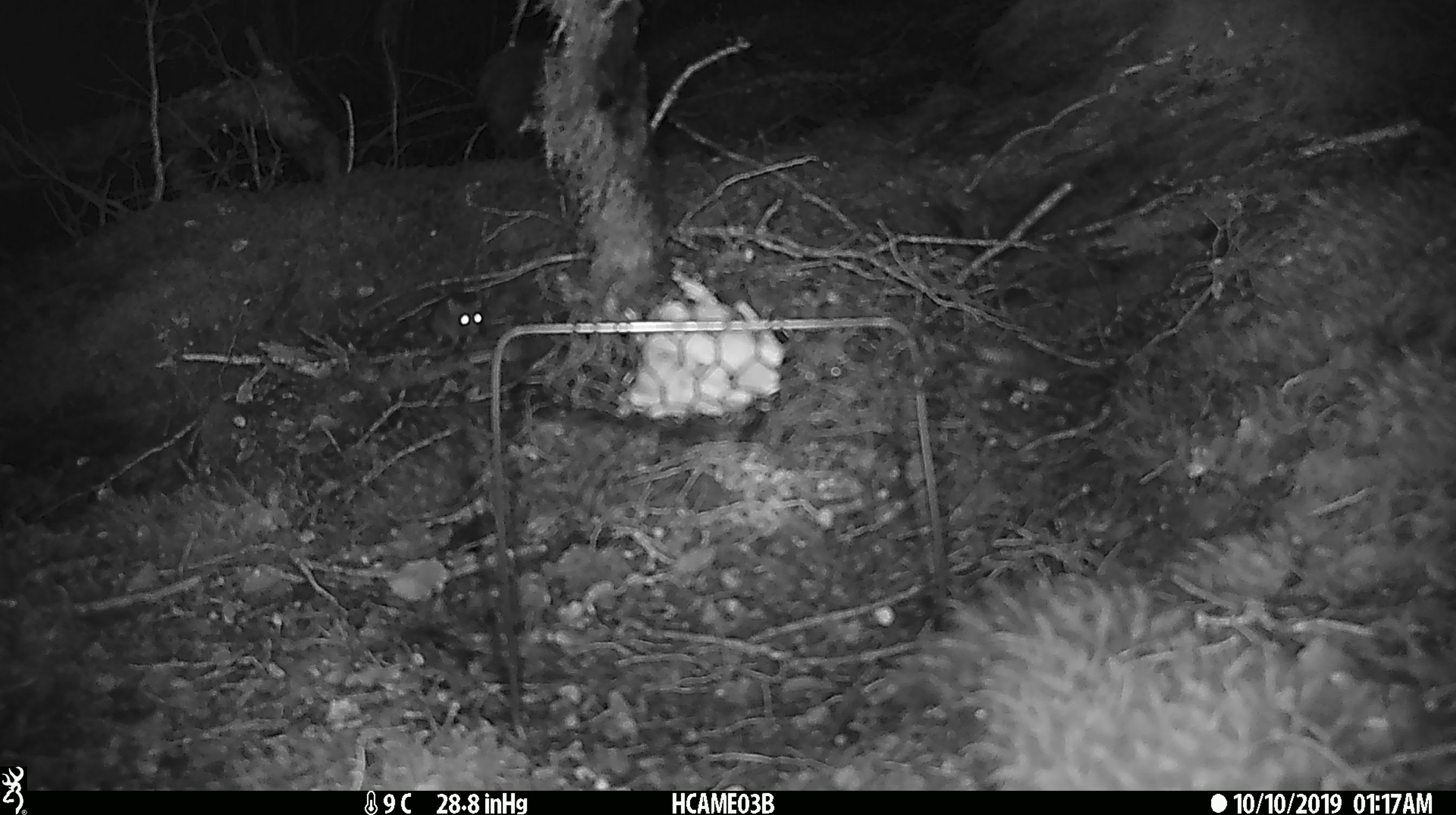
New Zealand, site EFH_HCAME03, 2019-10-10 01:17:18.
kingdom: Animalia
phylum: Chordata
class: Mammalia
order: Rodentia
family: Muridae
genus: Mus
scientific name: Mus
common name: mouse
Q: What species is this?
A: Mouse (Mus).